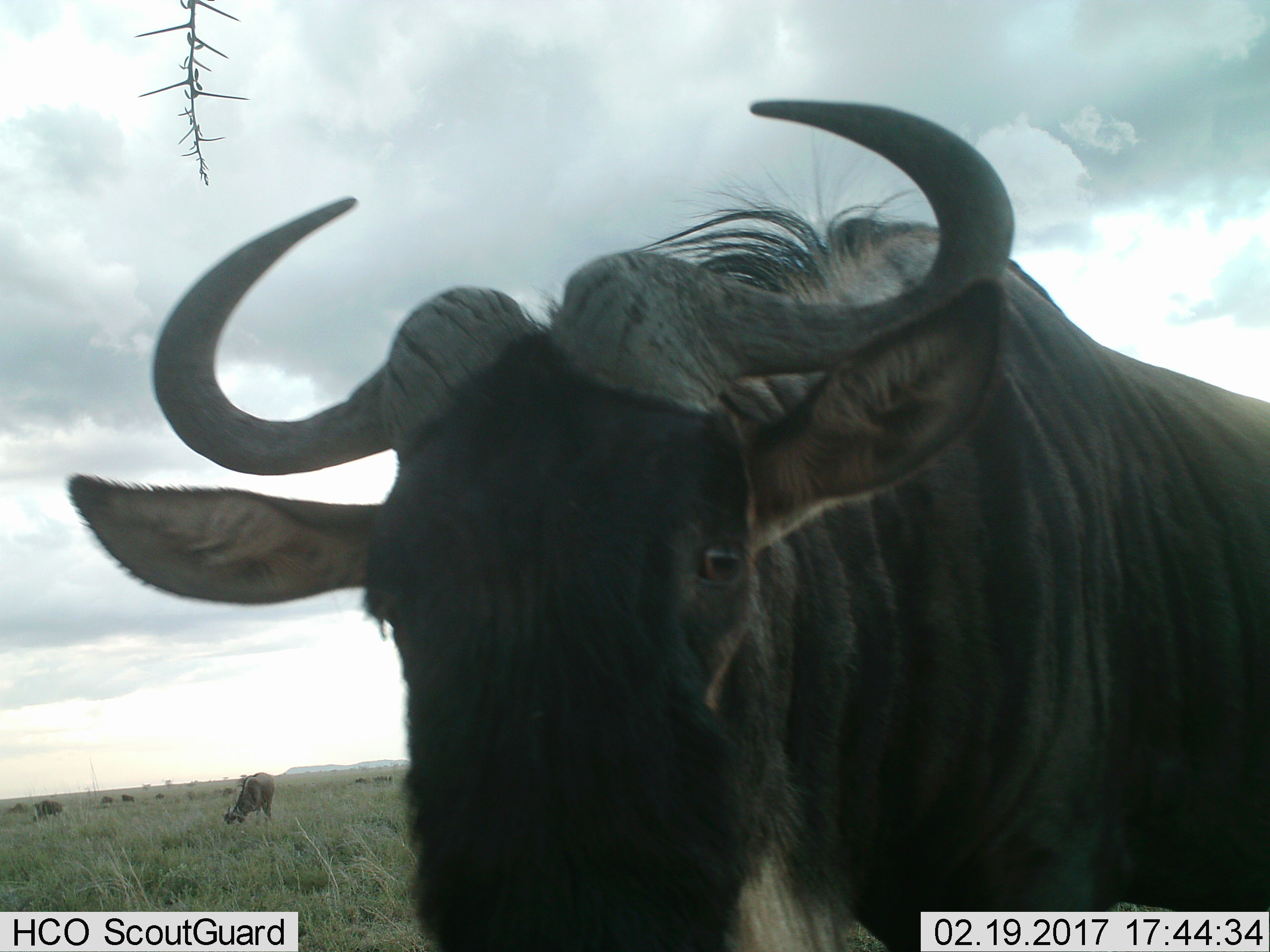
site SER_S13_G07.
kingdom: Animalia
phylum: Chordata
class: Mammalia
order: Artiodactyla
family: Bovidae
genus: Connochaetes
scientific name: Connochaetes taurinus taurinus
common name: blue wildebeest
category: wildebeestblue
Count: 8.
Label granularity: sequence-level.